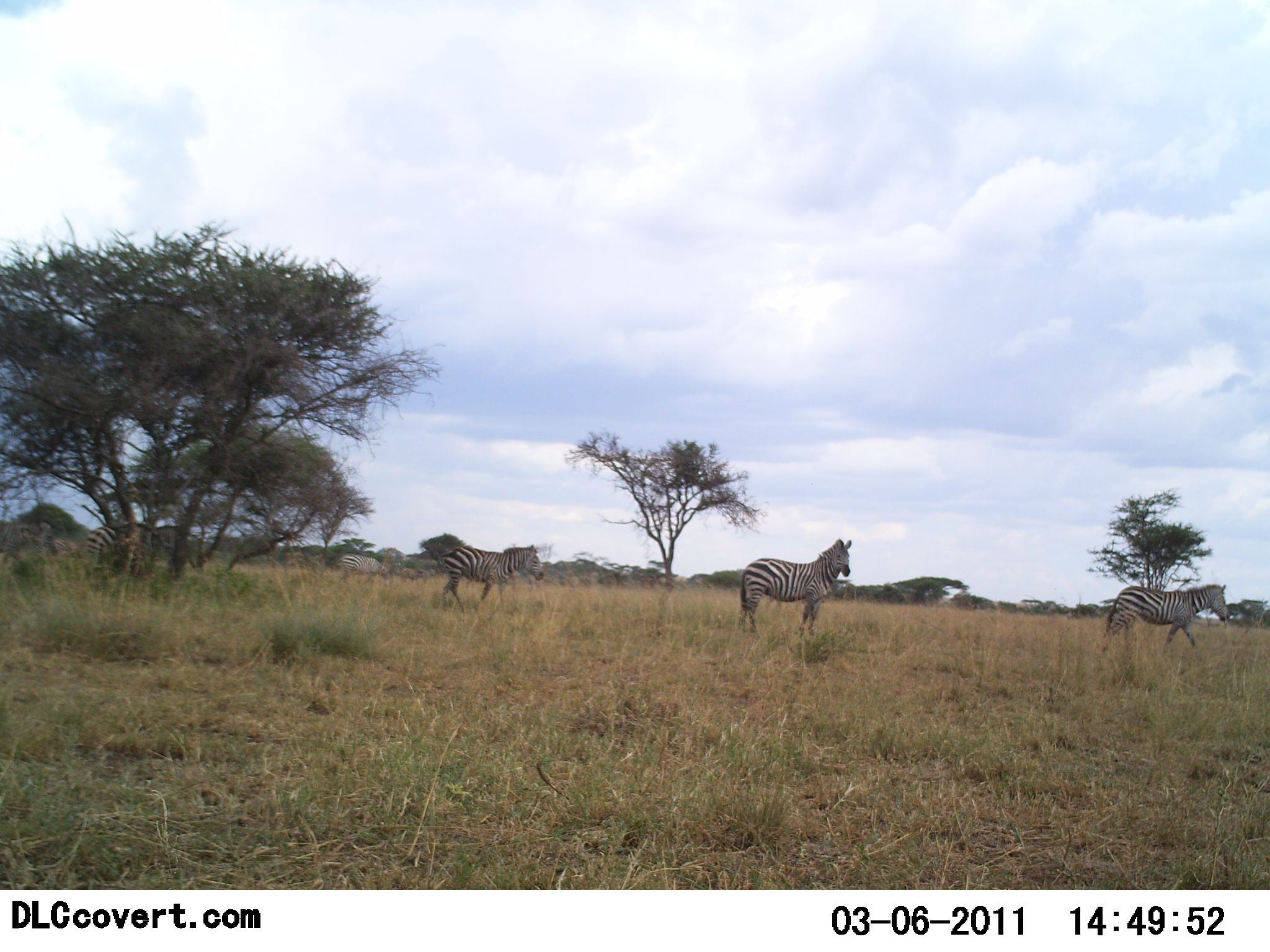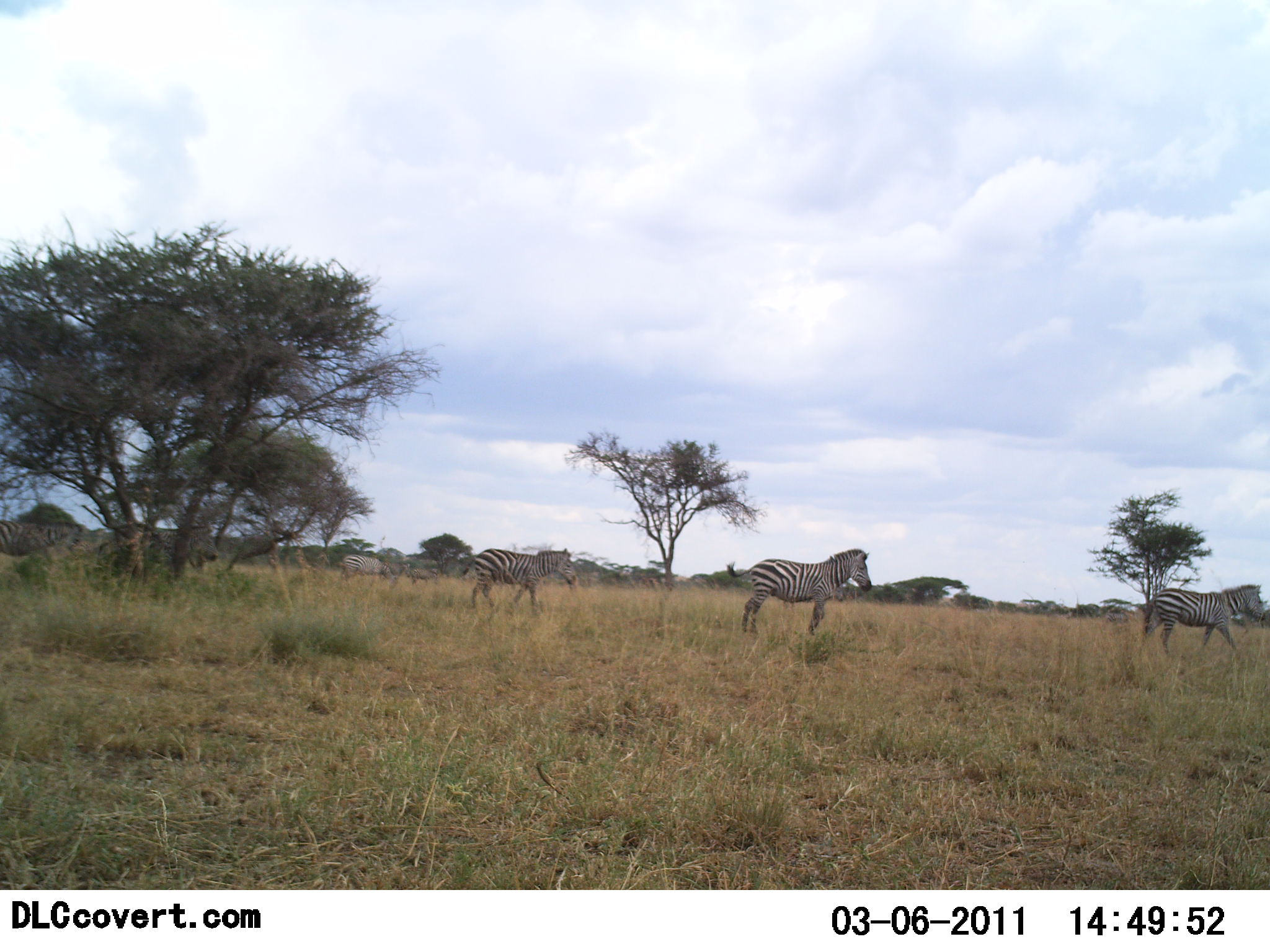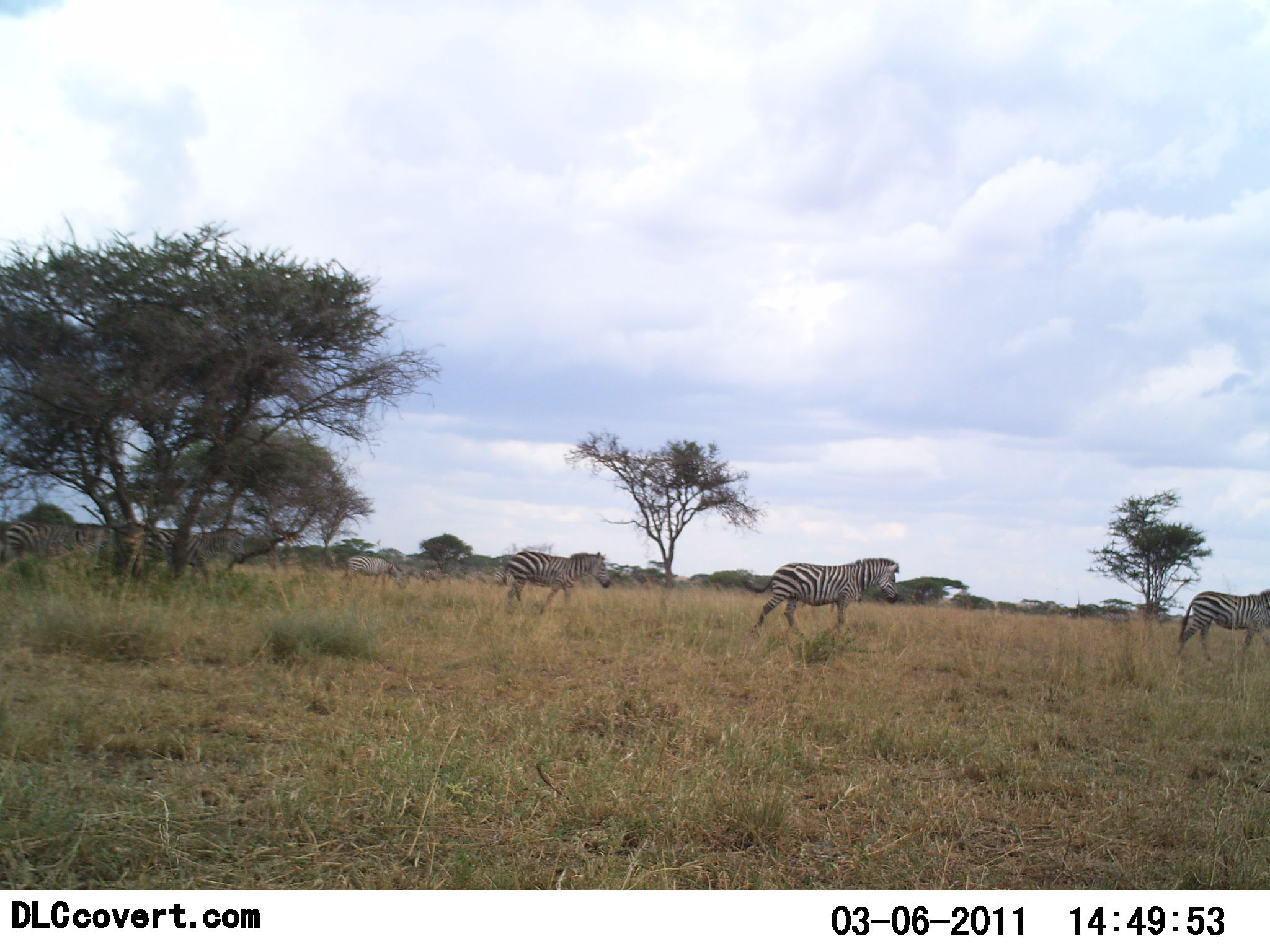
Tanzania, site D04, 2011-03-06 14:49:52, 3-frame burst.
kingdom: Animalia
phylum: Chordata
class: Mammalia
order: Perissodactyla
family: Equidae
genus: Equus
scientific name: Equus quagga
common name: plains zebra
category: zebra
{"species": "zebra (plains zebra) (Equus quagga)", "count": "6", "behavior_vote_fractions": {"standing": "0%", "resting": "0%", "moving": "100%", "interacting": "9%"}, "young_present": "0%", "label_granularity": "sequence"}